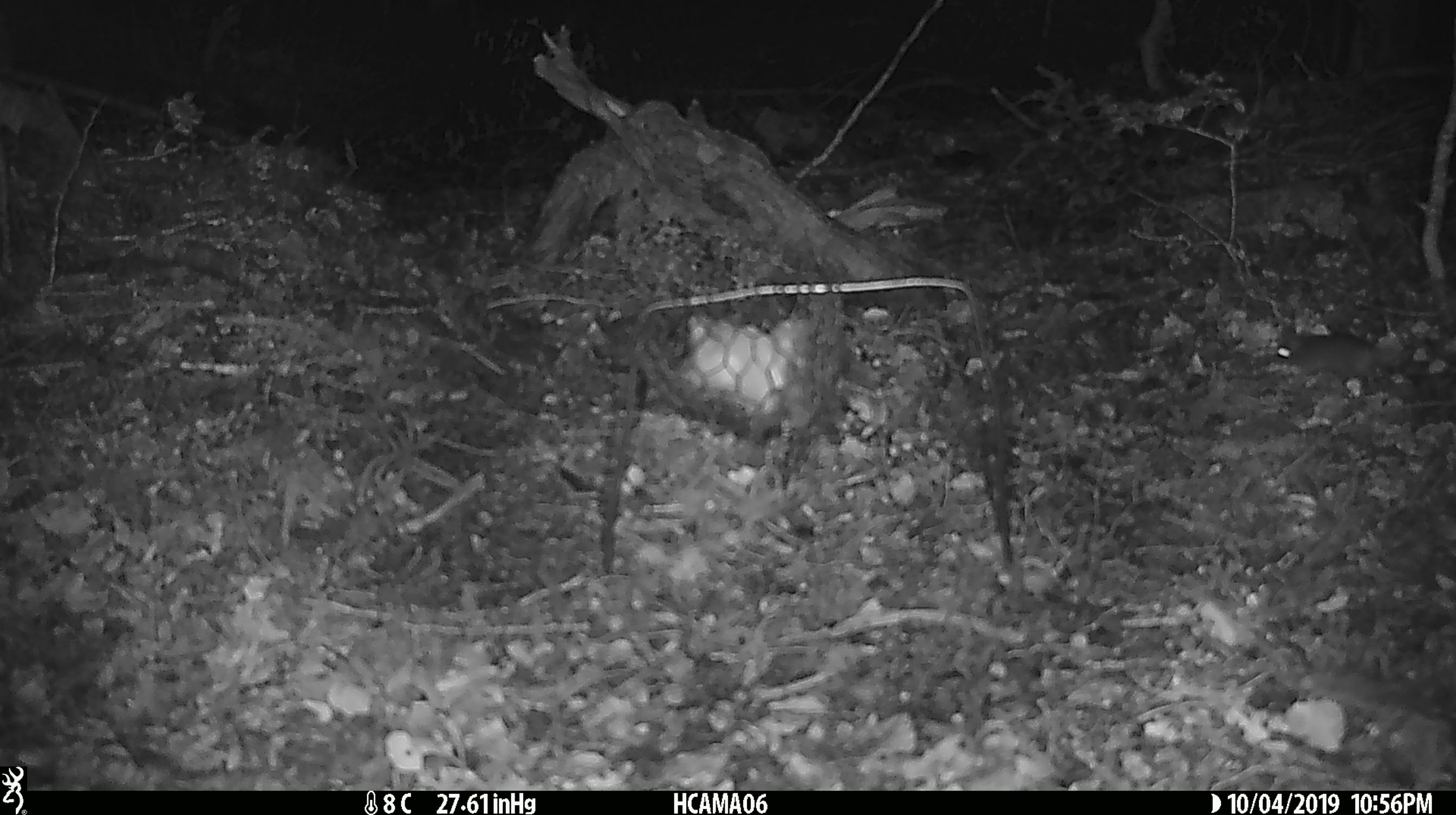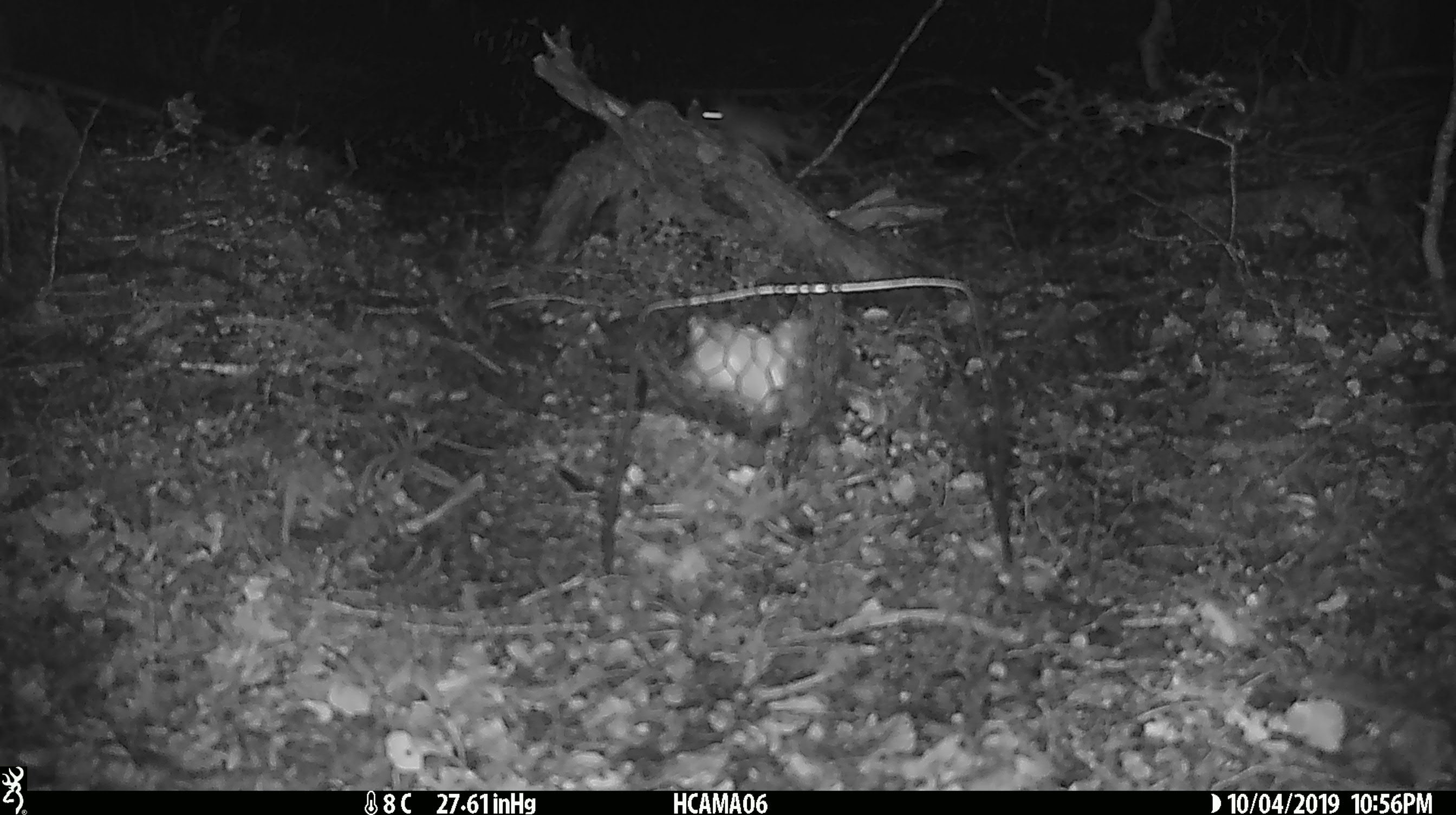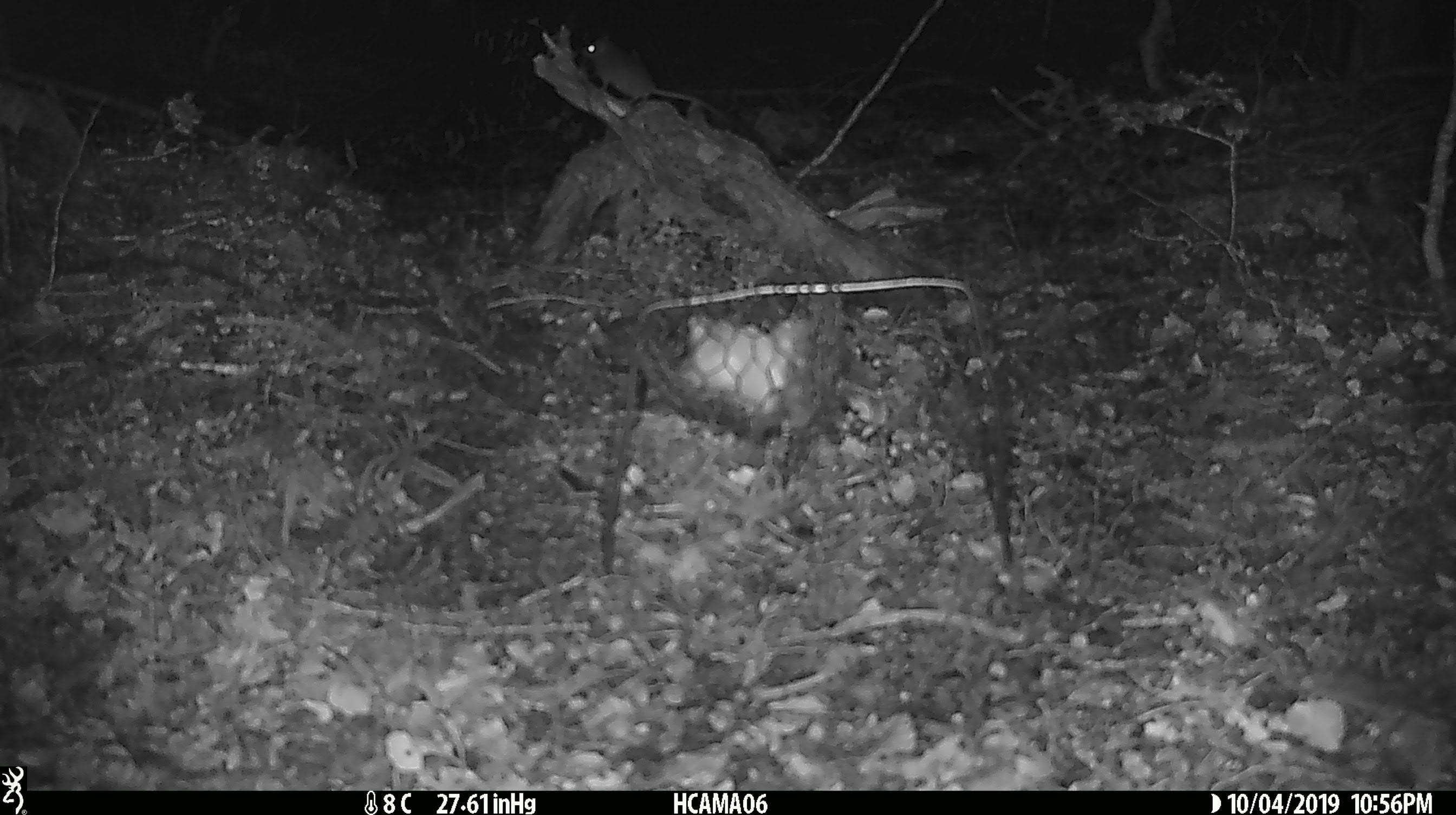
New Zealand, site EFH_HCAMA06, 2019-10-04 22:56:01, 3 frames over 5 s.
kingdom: Animalia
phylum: Chordata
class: Mammalia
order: Rodentia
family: Muridae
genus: Mus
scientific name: Mus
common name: mouse